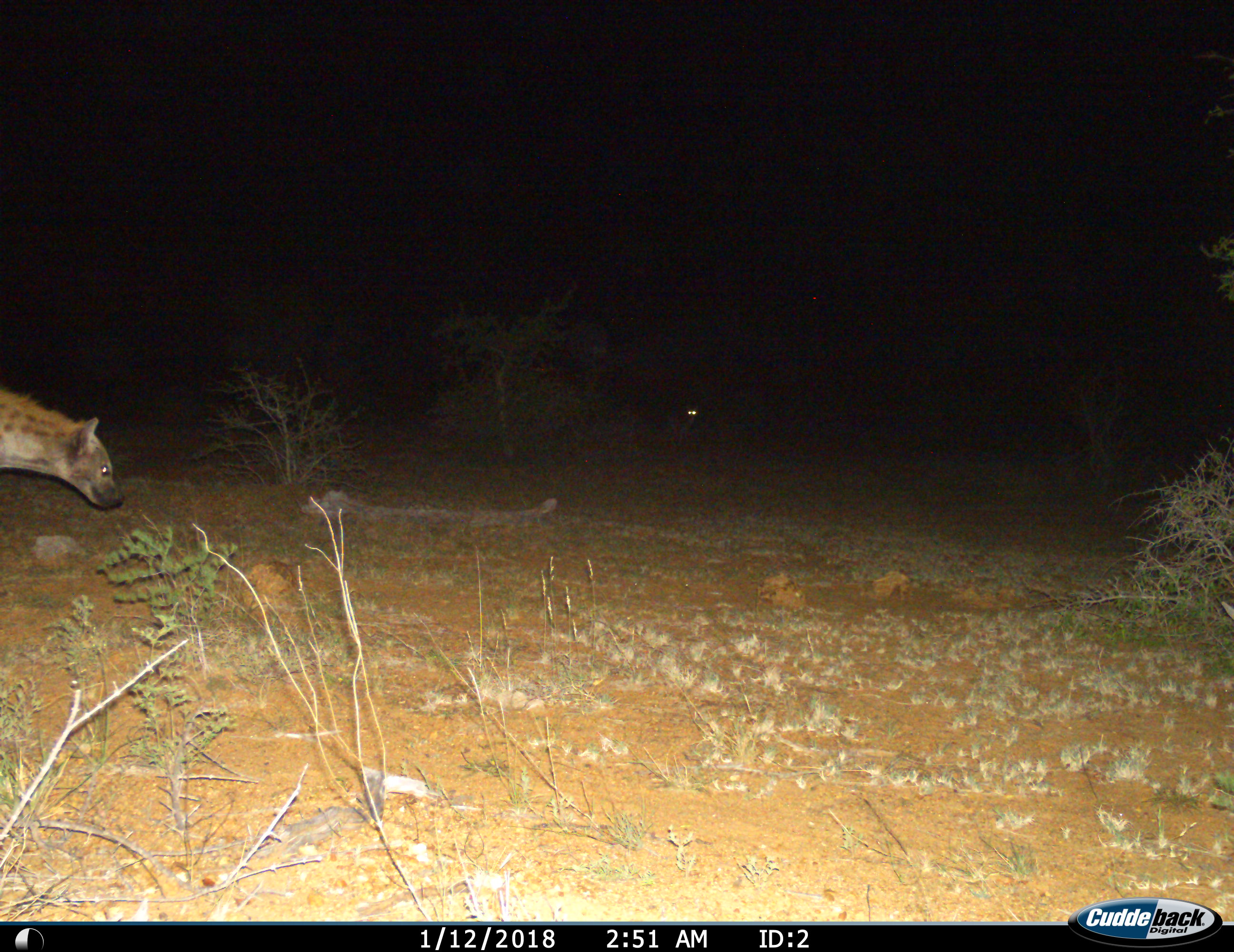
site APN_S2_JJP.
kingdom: Animalia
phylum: Chordata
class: Mammalia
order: Carnivora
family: Hyaenidae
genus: Crocuta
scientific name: Crocuta crocuta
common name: spotted hyena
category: hyenaspotted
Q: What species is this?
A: Hyenaspotted (spotted hyena) (Crocuta crocuta).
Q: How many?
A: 1.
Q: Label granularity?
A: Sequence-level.